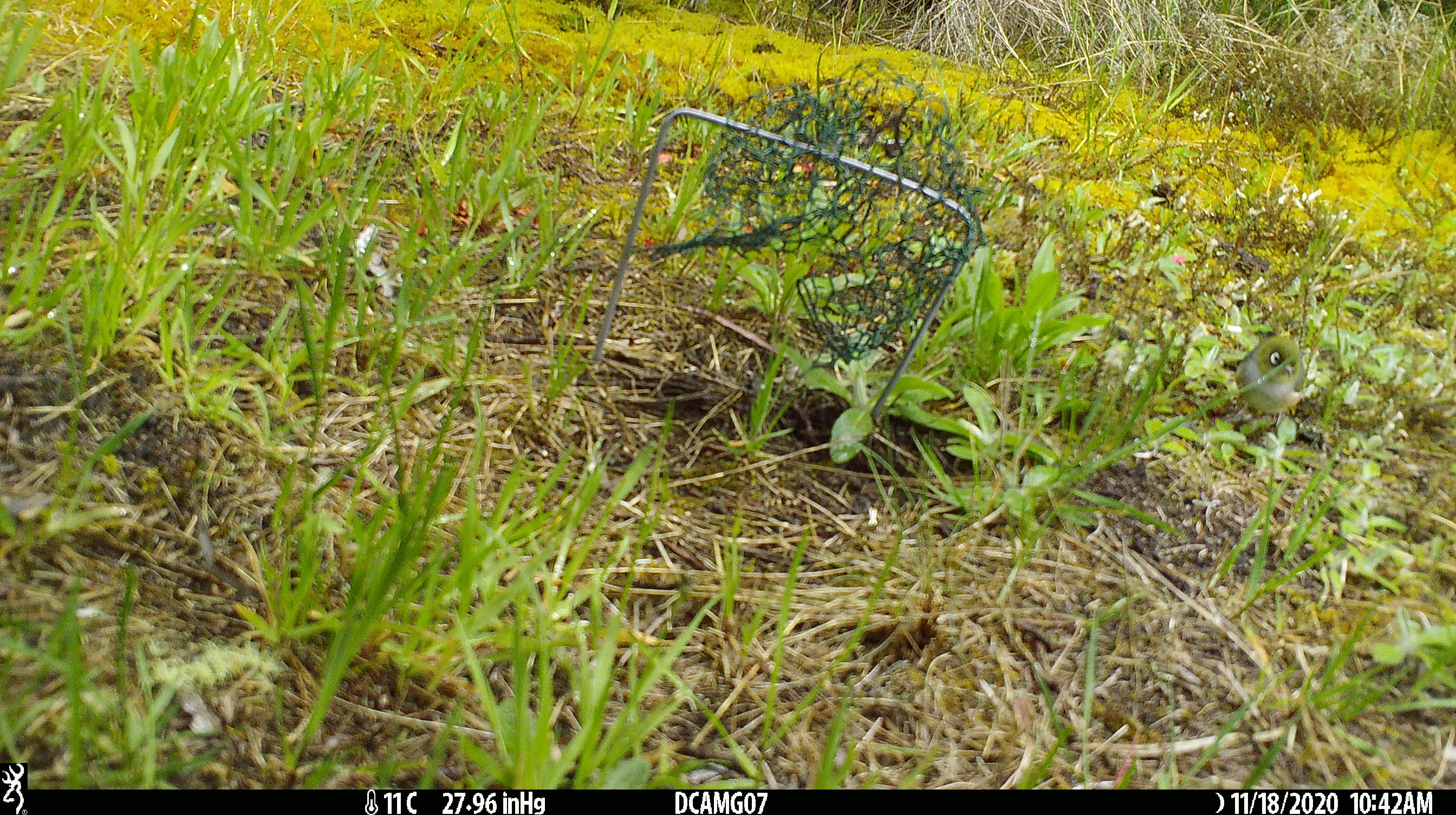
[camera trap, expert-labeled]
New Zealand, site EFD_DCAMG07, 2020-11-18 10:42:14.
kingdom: Animalia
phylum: Chordata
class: Aves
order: Passeriformes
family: Zosteropidae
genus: Zosterops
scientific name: Zosterops lateralis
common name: silvereye